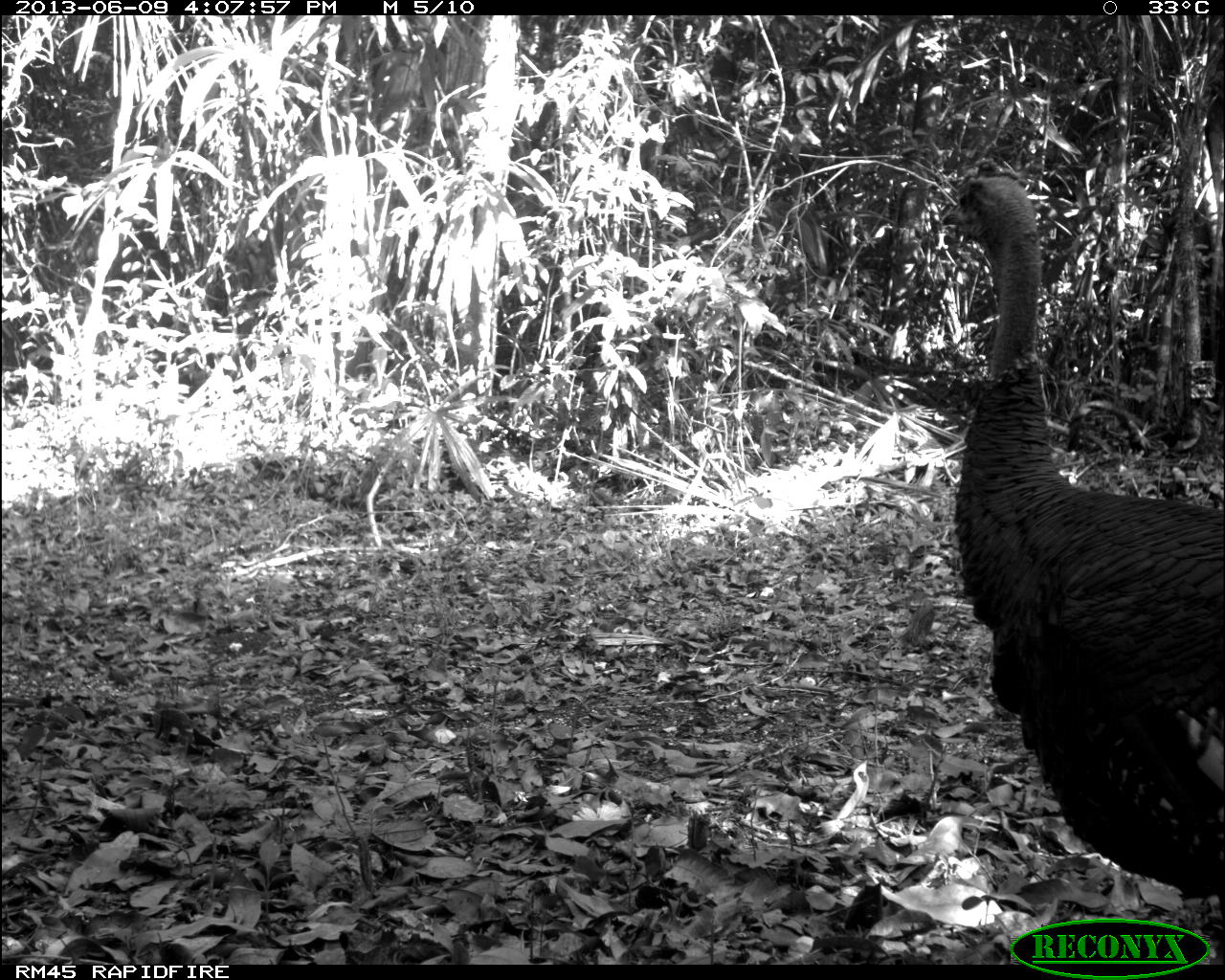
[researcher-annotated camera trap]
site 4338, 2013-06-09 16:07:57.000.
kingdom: Animalia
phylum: Chordata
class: Aves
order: Galliformes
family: Phasianidae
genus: Meleagris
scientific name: Meleagris ocellata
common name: ocellated turkey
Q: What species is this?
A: Meleagris ocellata (ocellated turkey).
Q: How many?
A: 1.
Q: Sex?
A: Male.